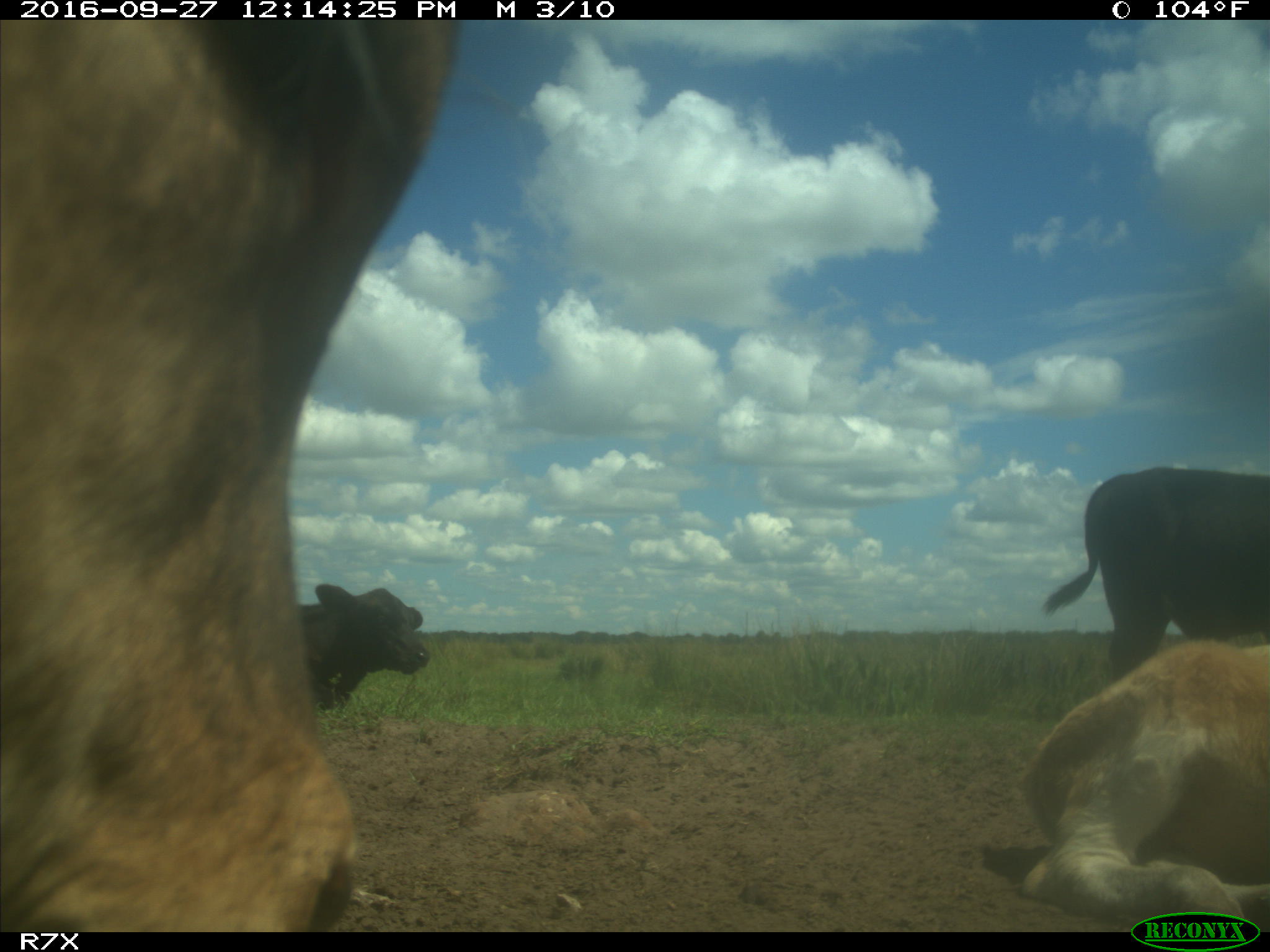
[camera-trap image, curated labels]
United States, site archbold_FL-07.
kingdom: Animalia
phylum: Chordata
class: Mammalia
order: Artiodactyla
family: Bovidae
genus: Bos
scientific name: Bos taurus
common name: domestic cow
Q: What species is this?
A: Bos taurus (domestic cow).